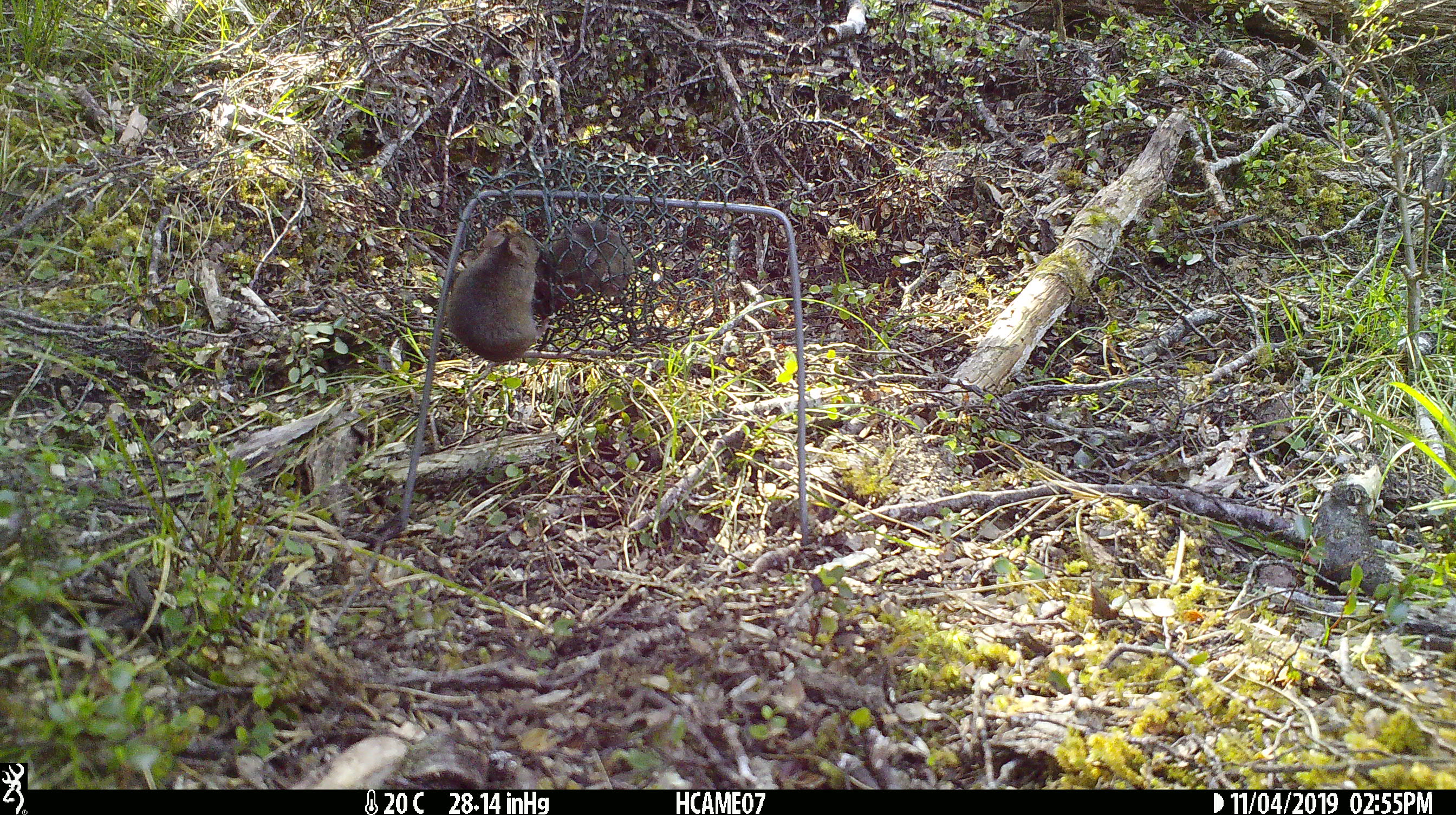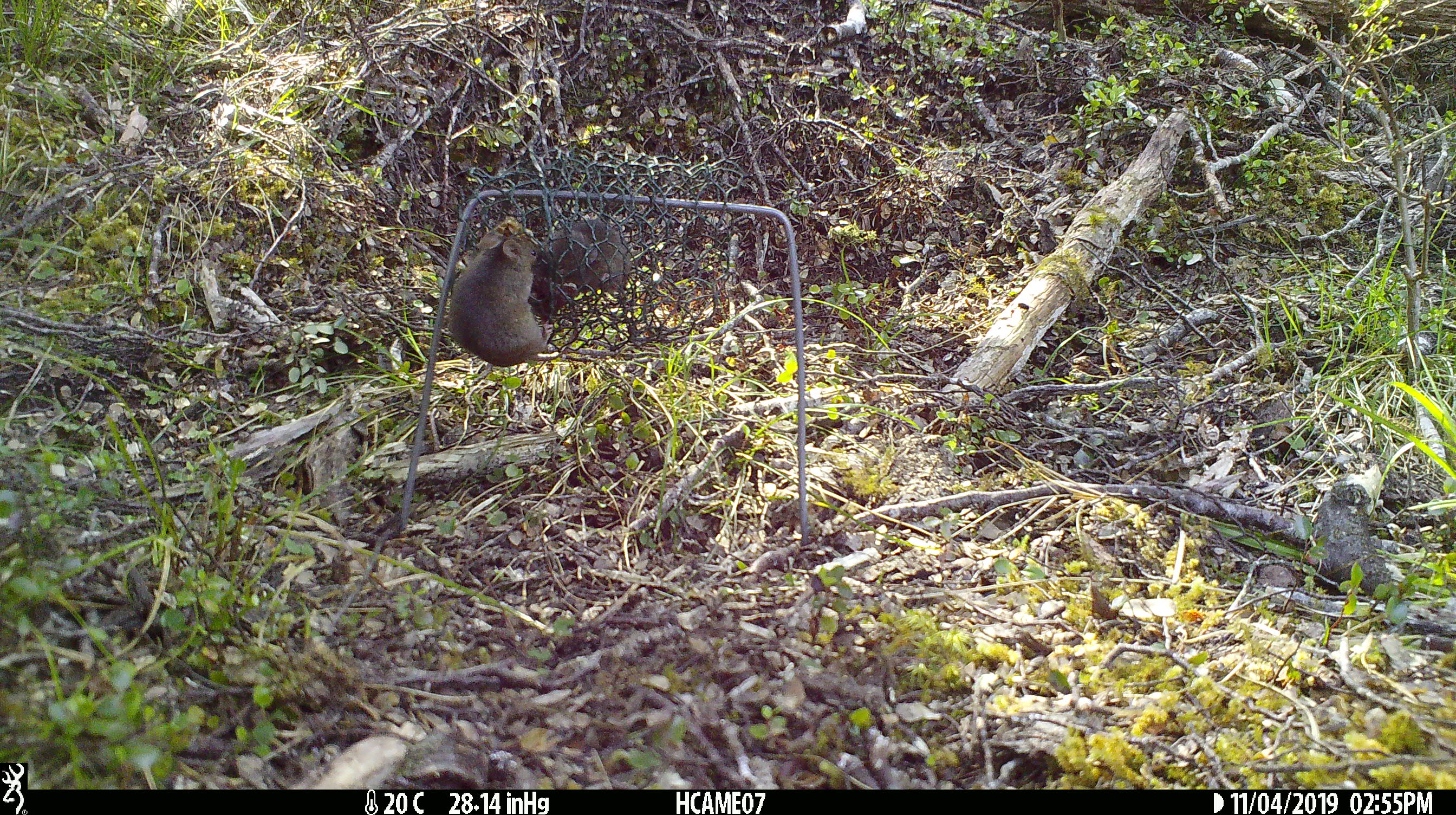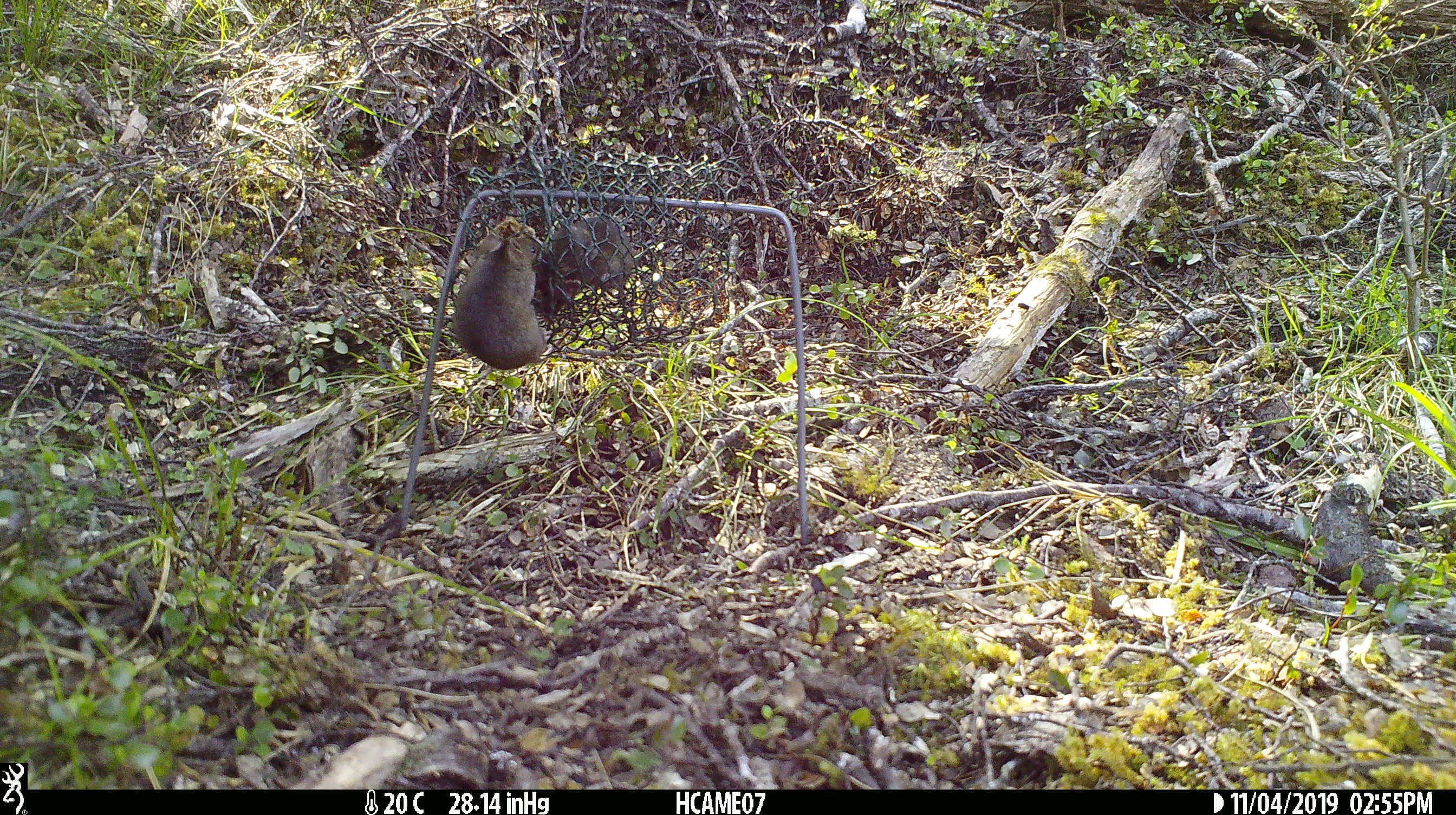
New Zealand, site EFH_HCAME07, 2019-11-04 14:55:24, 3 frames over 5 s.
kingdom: Animalia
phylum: Chordata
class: Mammalia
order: Rodentia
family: Muridae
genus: Mus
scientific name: Mus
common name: mouse